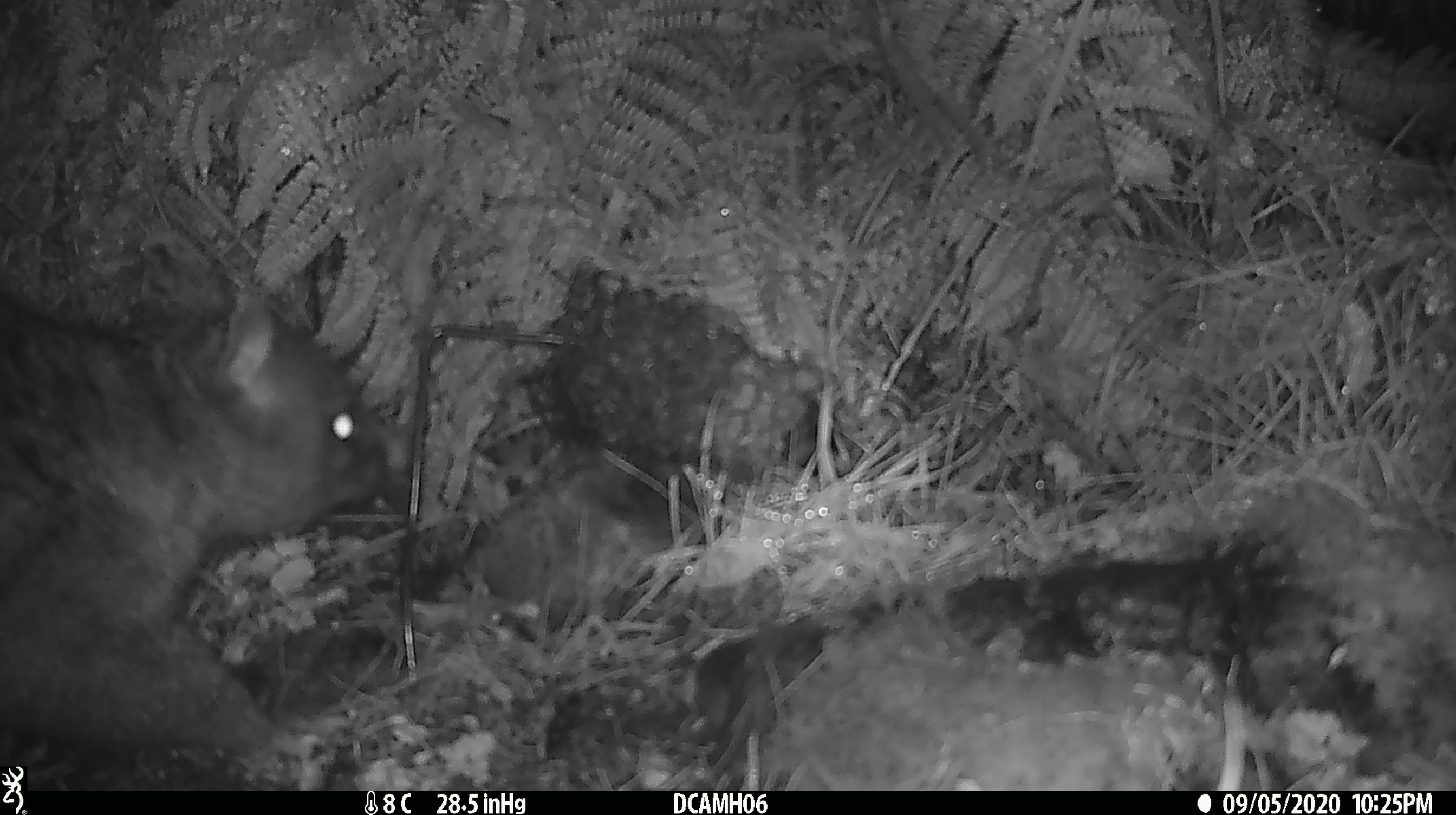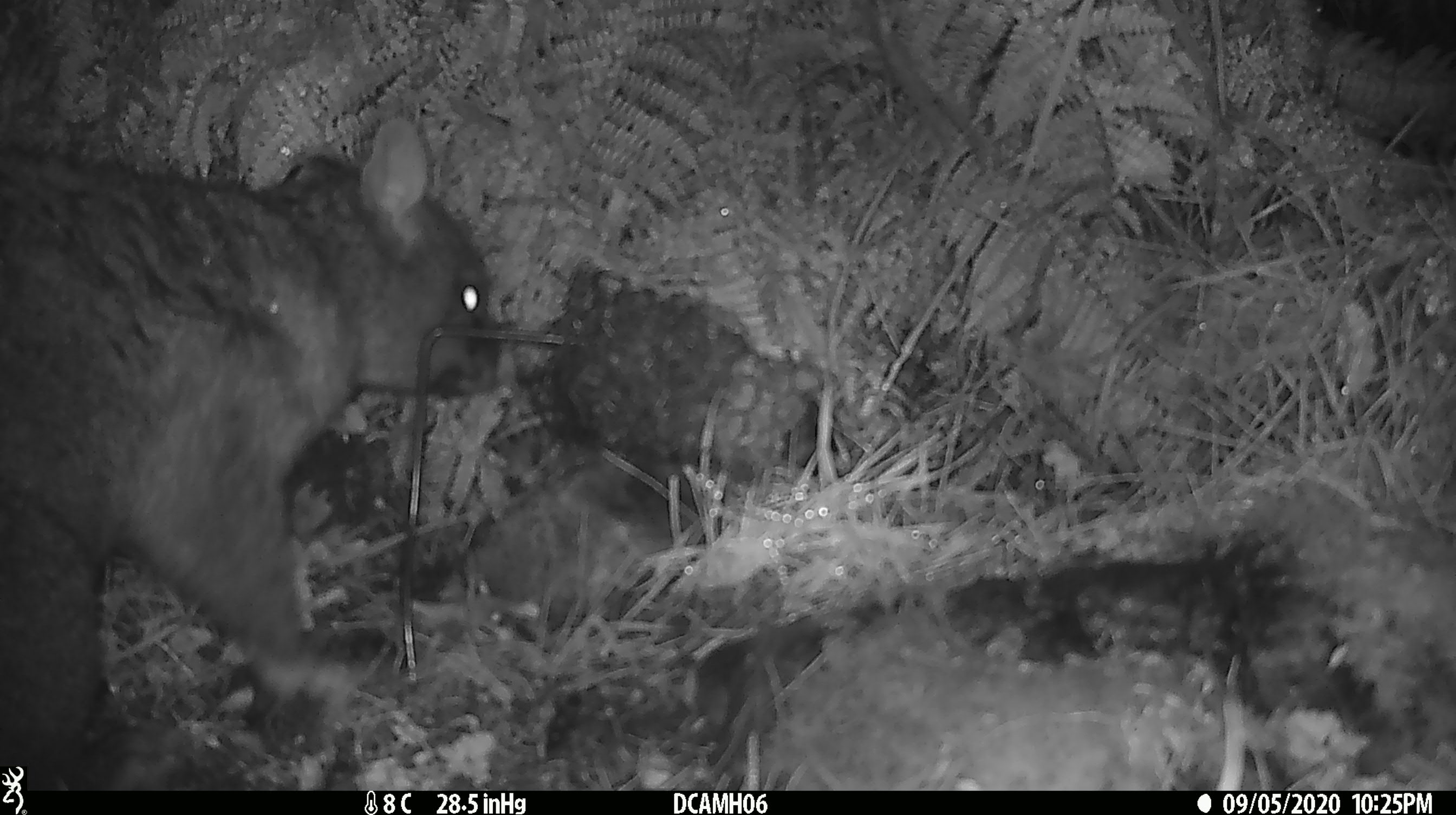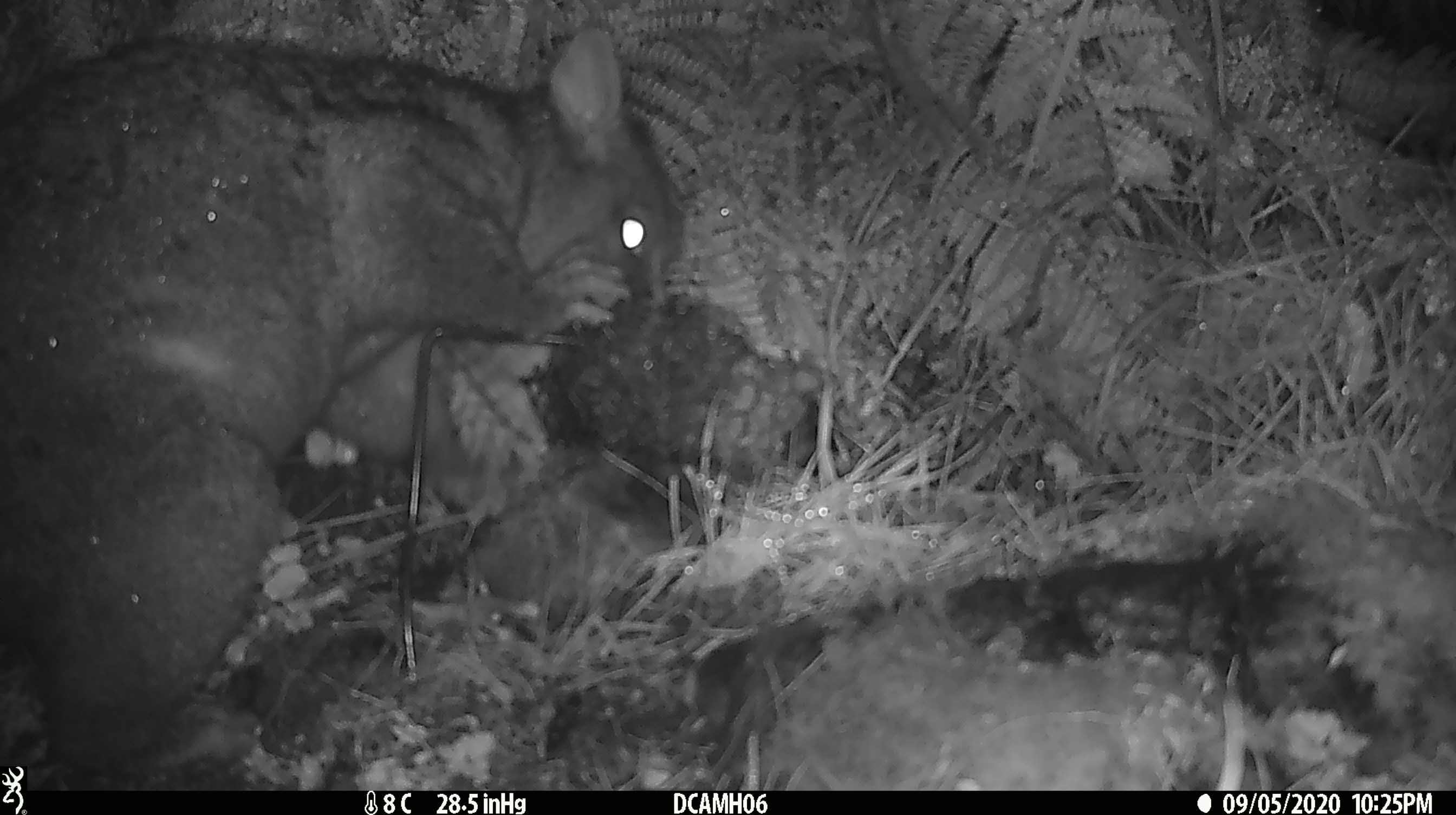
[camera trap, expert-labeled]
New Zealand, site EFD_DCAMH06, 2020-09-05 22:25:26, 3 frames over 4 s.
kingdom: Animalia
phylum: Chordata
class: Mammalia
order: Diprotodontia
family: Phalangeridae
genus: Trichosurus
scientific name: Trichosurus vulpecula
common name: common brushtail possum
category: possum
Possum (common brushtail possum) (Trichosurus vulpecula).